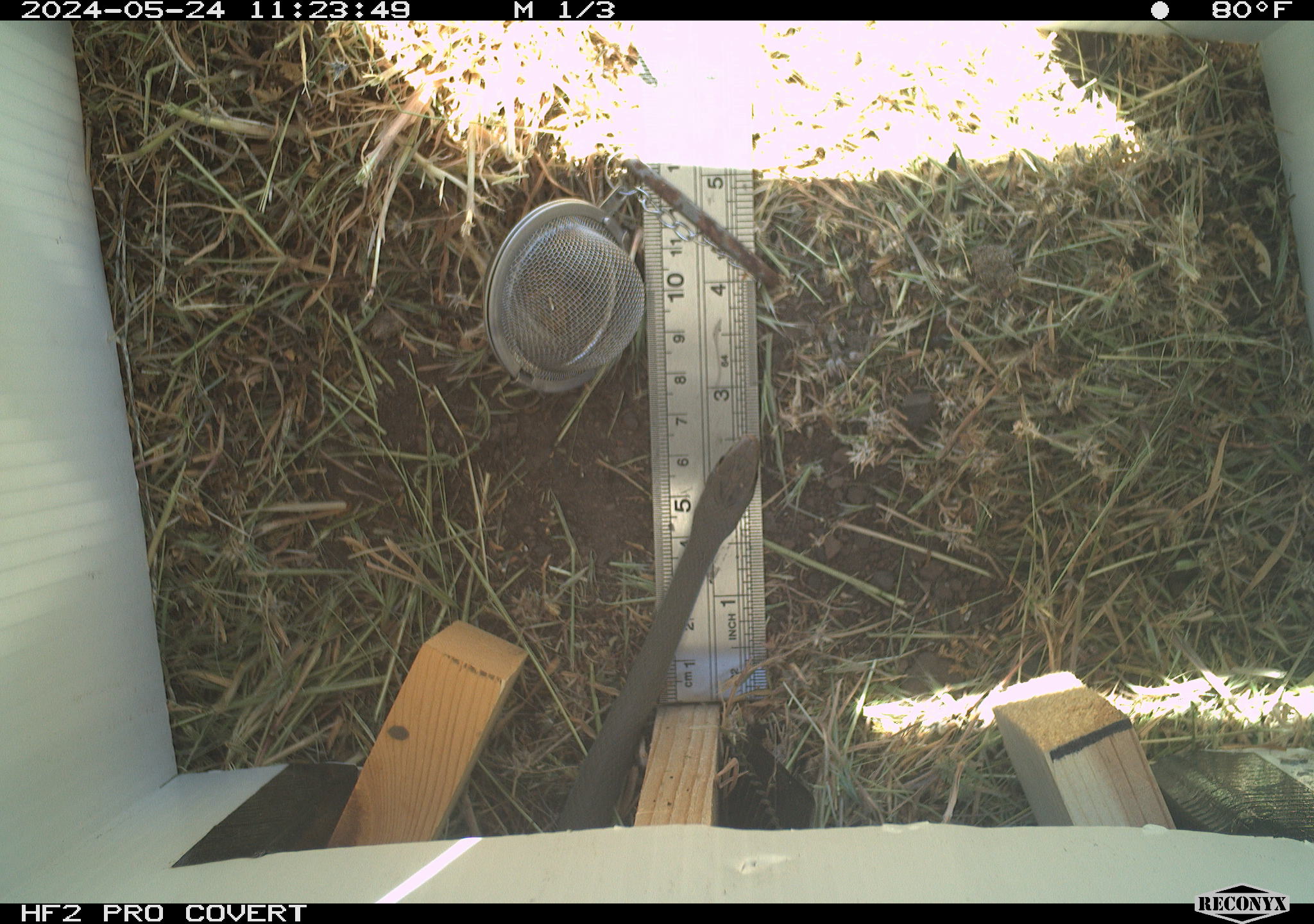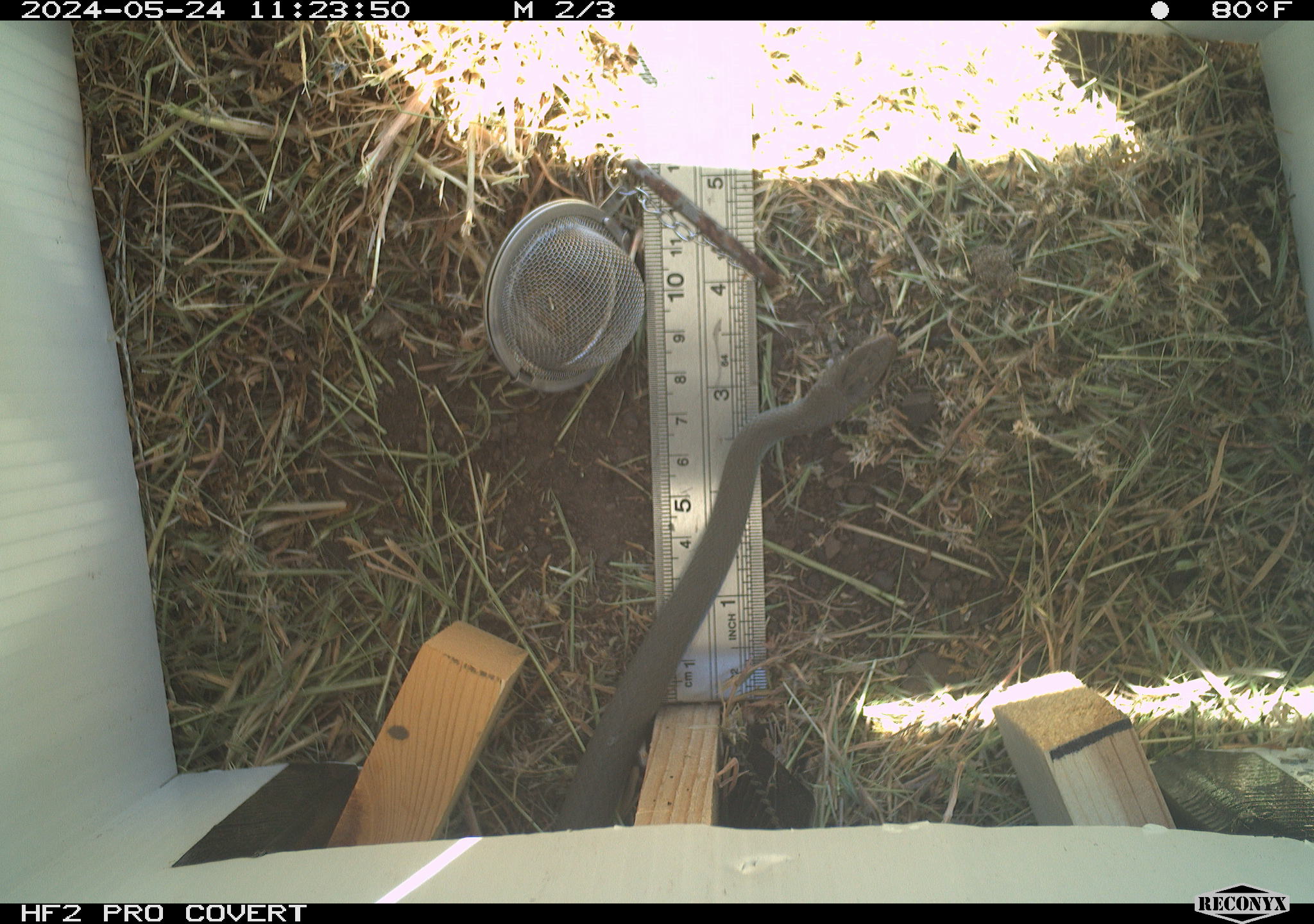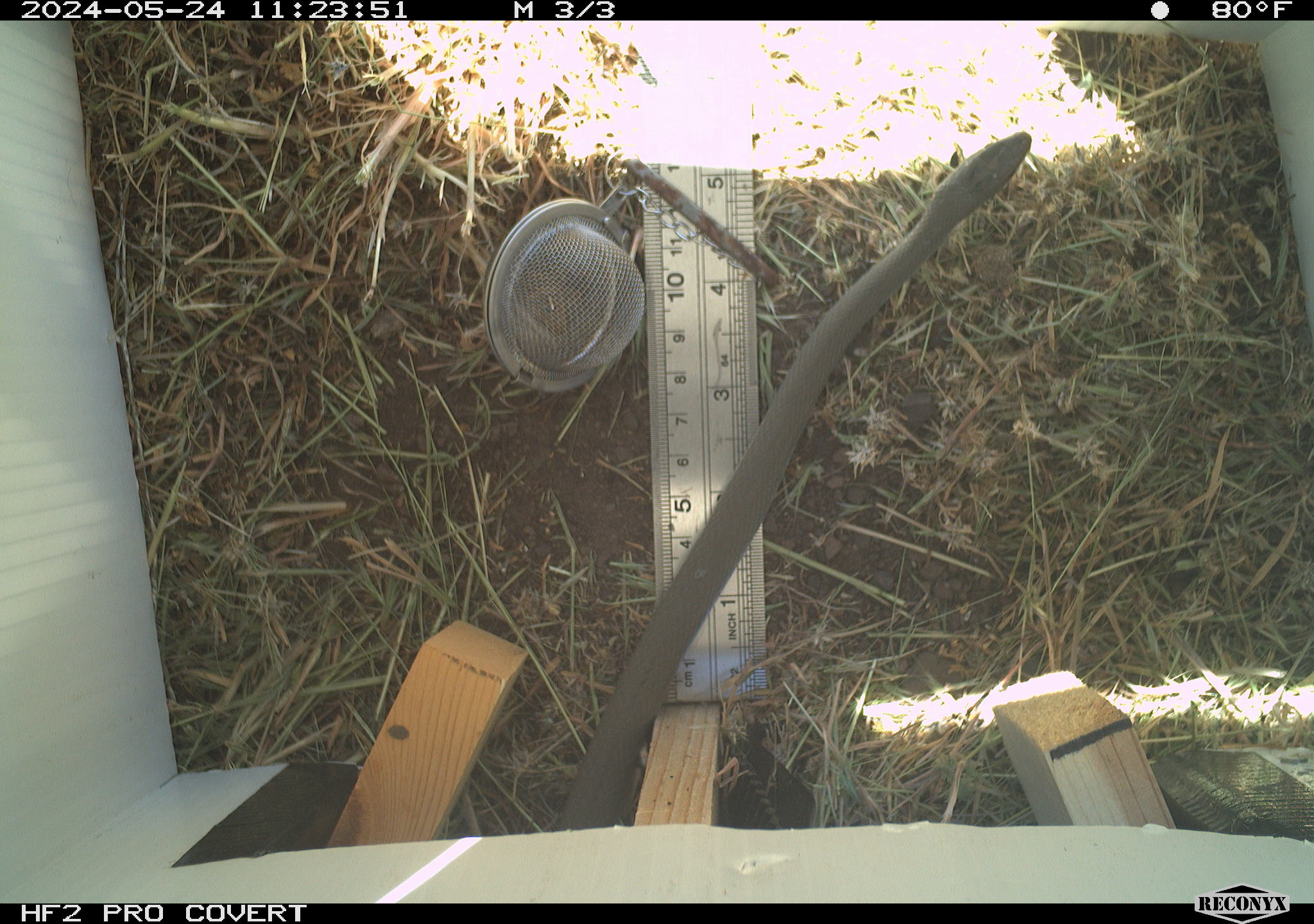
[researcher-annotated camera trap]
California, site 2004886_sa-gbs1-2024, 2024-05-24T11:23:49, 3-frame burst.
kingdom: Animalia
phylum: Chordata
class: Reptilia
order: Squamata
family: Colubridae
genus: Coluber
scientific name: Coluber constrictor mormon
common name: western yellow-bellied racer